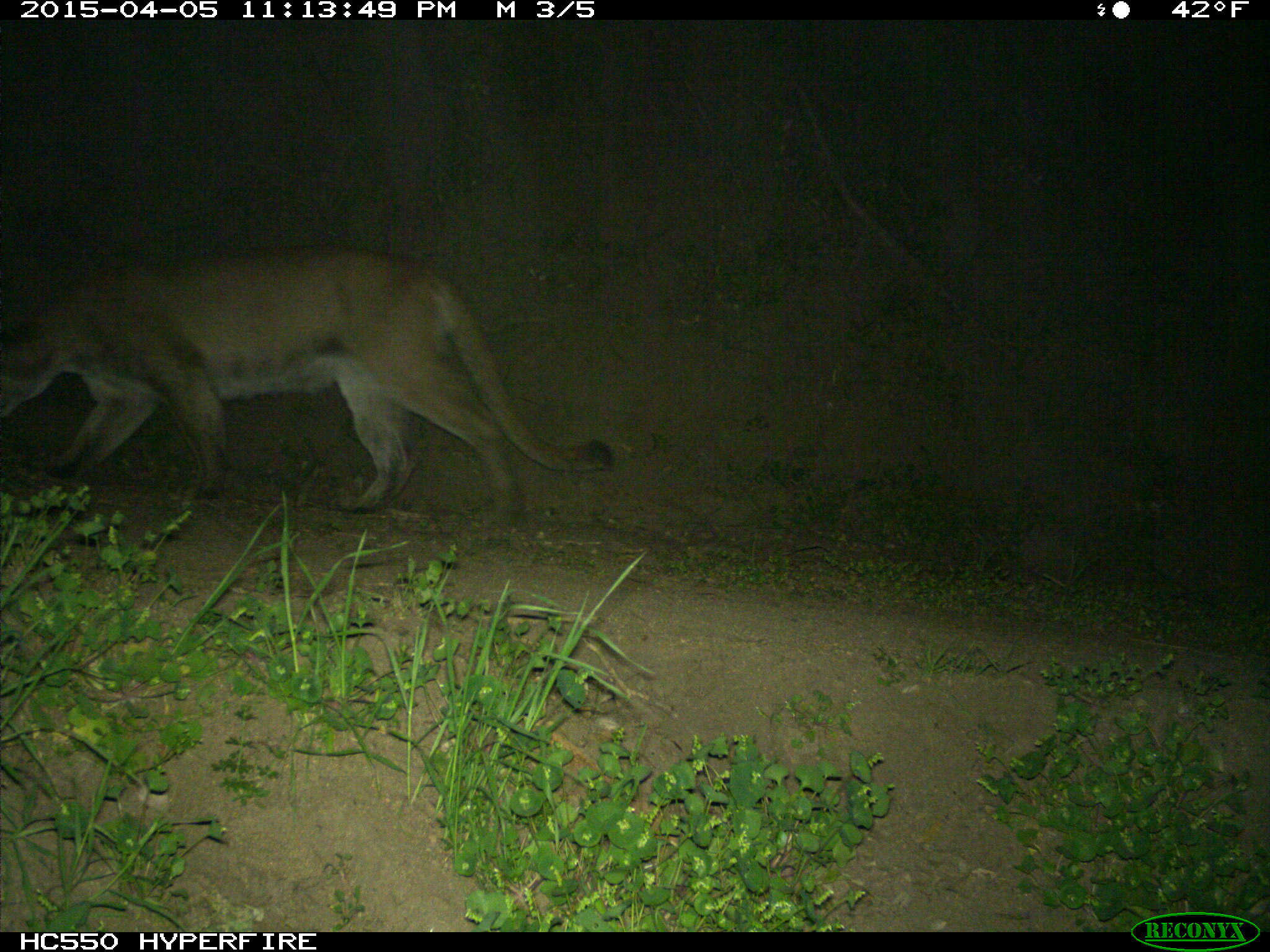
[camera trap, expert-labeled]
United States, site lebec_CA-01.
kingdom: Animalia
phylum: Chordata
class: Mammalia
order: Carnivora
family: Felidae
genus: Puma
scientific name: Puma concolor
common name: mountain lion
Puma concolor (mountain lion).